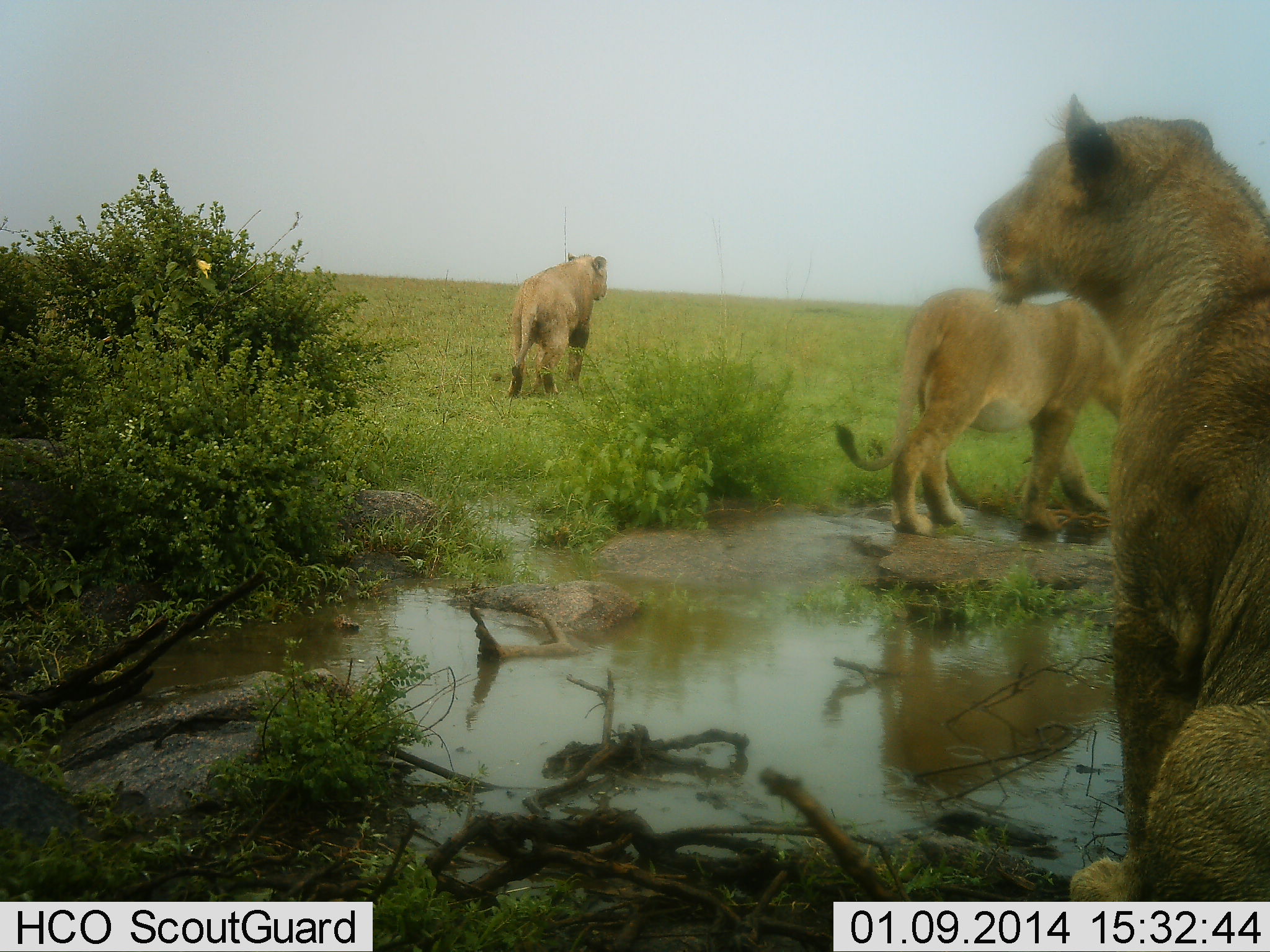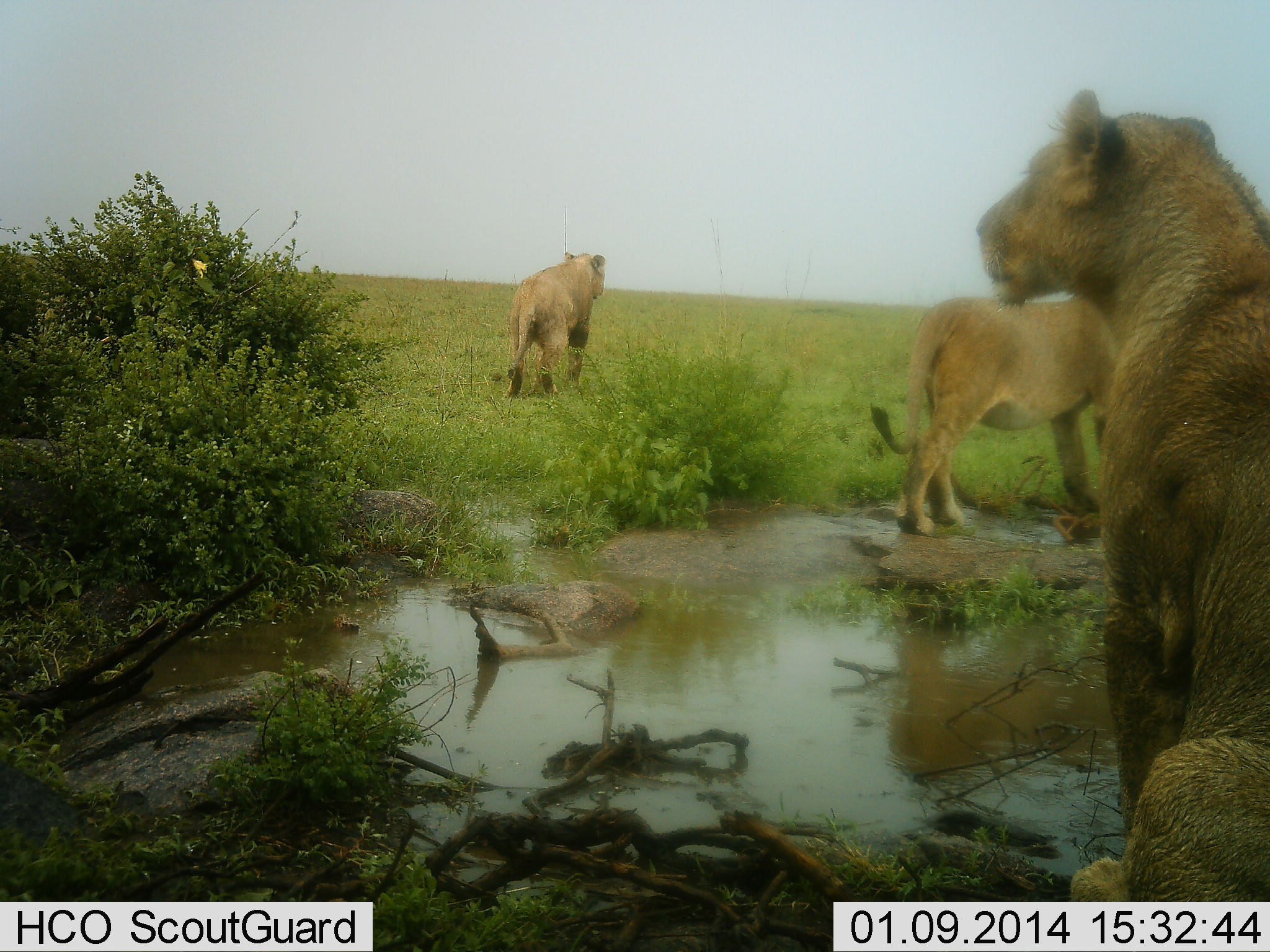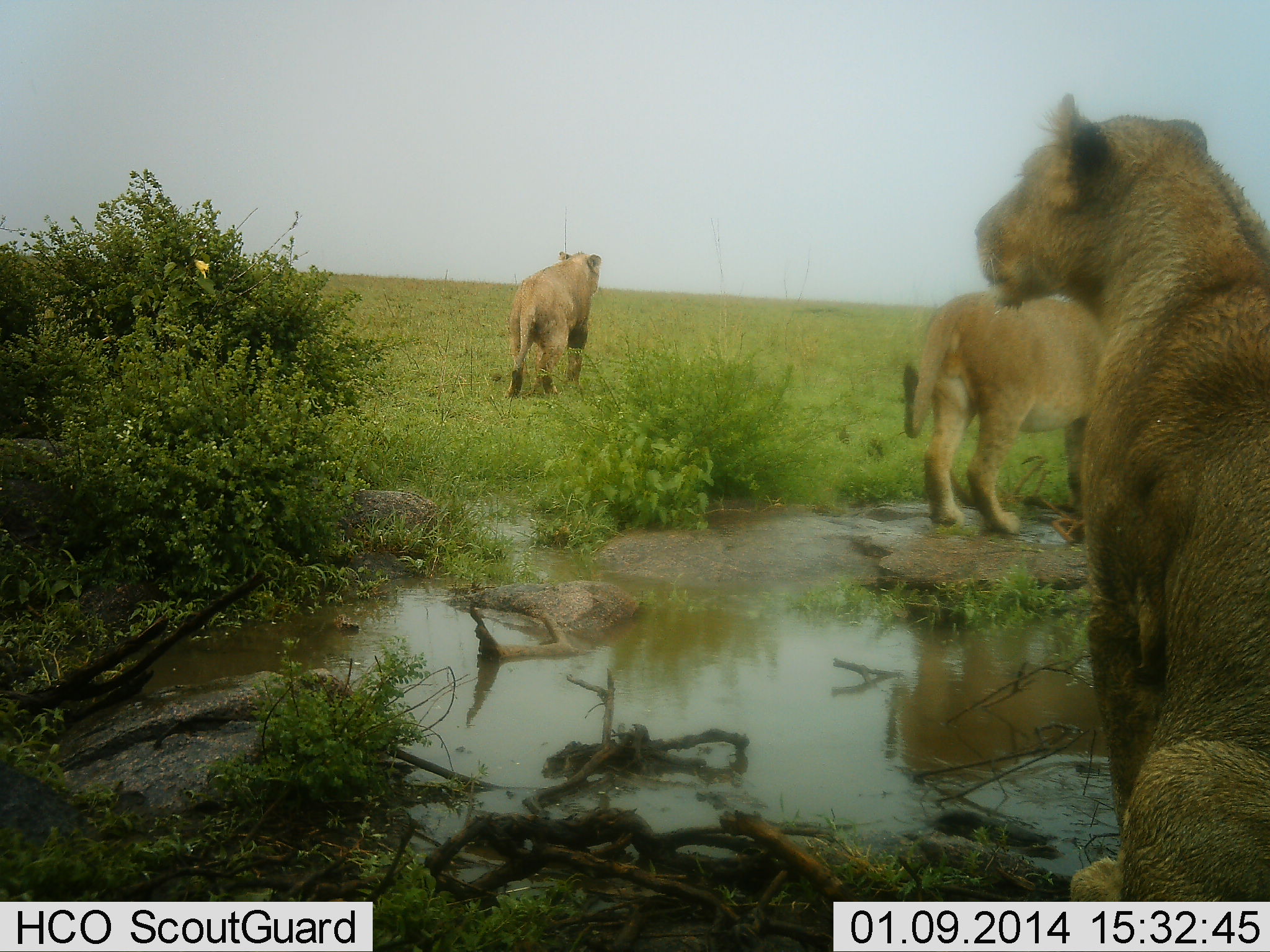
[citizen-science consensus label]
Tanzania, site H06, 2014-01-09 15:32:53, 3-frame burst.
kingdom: Animalia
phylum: Chordata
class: Mammalia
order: Carnivora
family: Felidae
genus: Panthera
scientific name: Panthera leo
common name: lion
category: lionfemale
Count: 3.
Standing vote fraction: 50%.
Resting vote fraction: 60%.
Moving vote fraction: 80%.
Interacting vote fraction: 0%.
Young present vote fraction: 0%.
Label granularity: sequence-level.